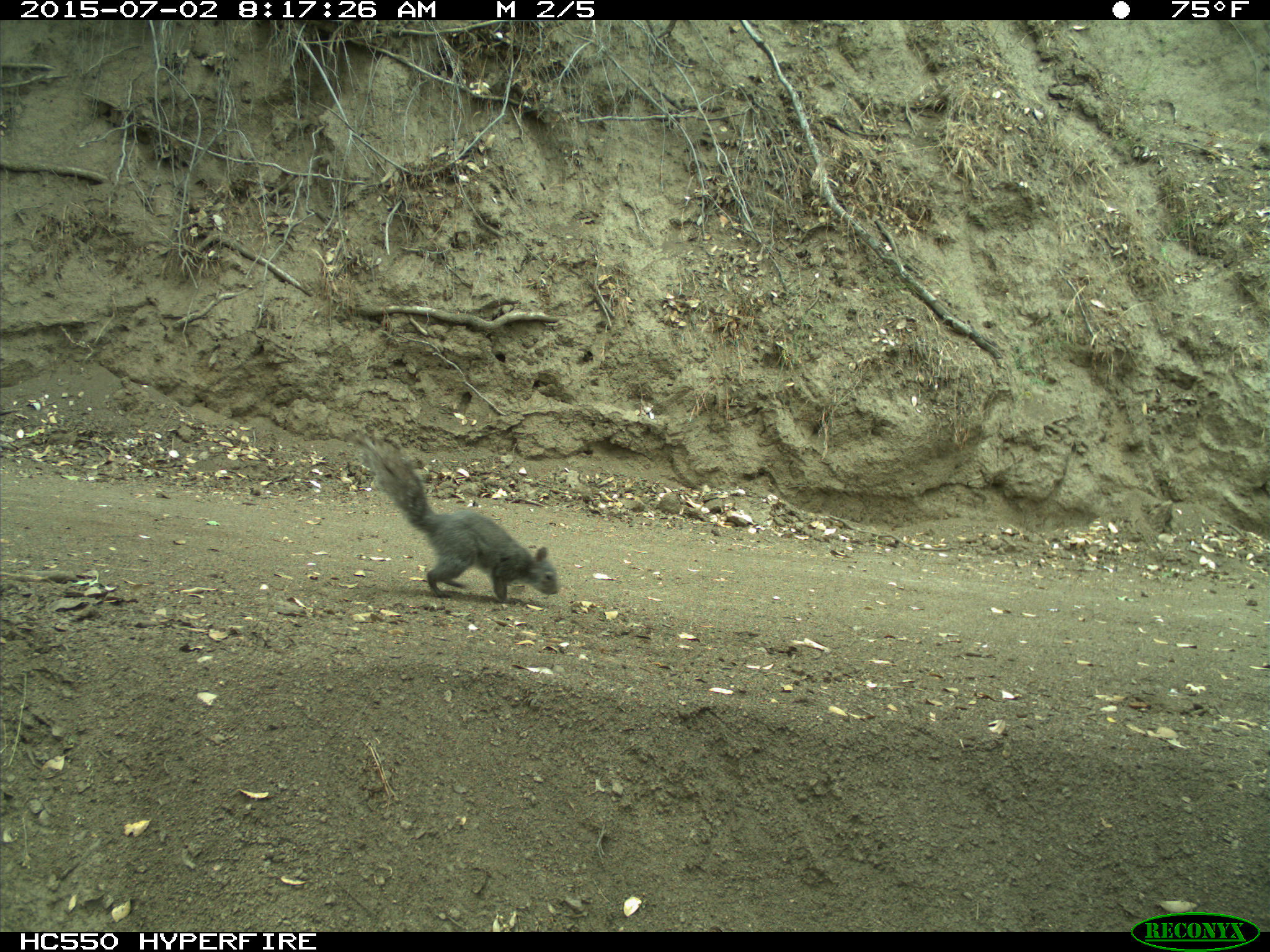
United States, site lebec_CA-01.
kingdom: Animalia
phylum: Chordata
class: Mammalia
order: Rodentia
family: Sciuridae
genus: Sciurus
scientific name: Sciurus carolinensis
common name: eastern gray squirrel